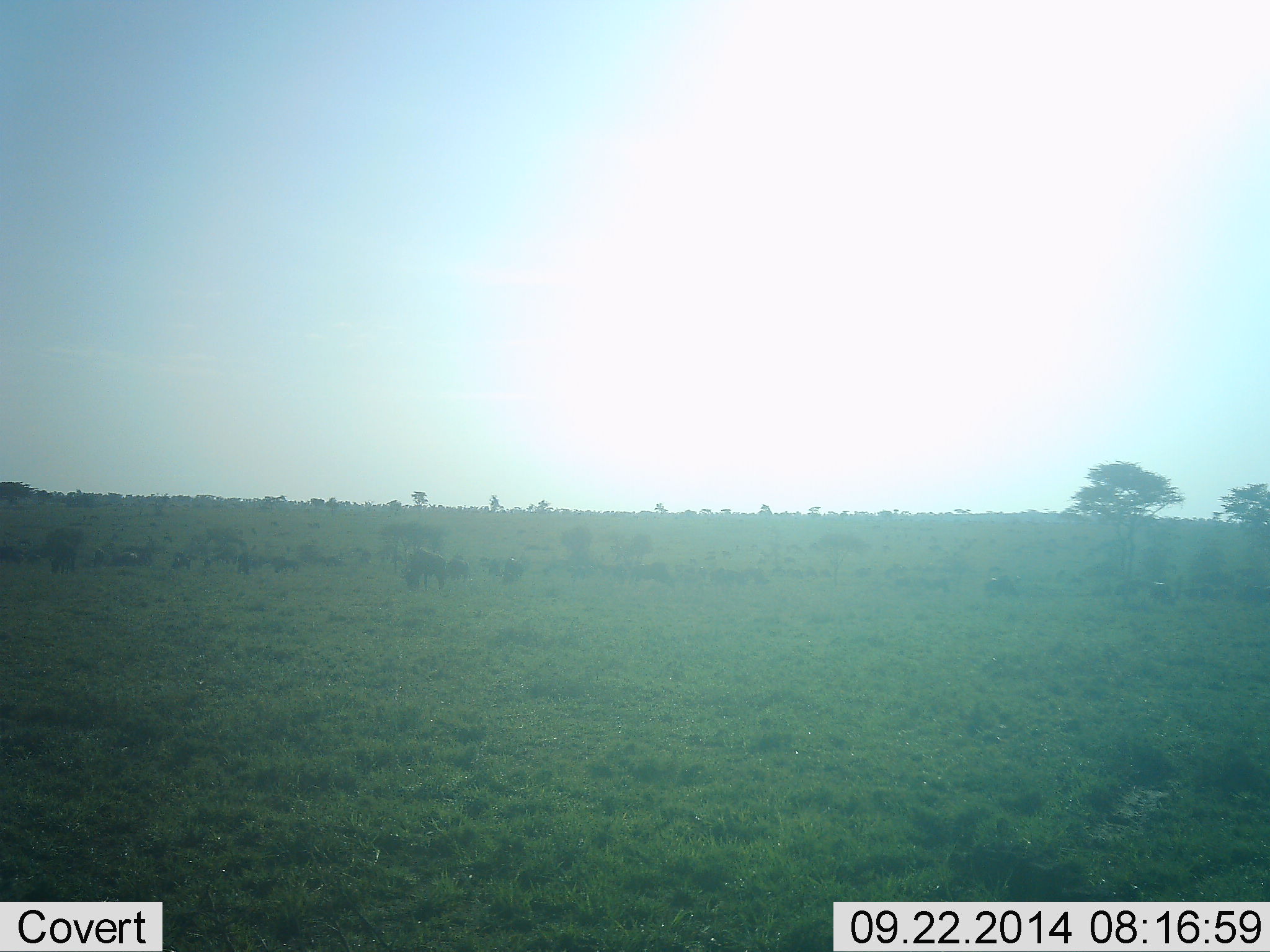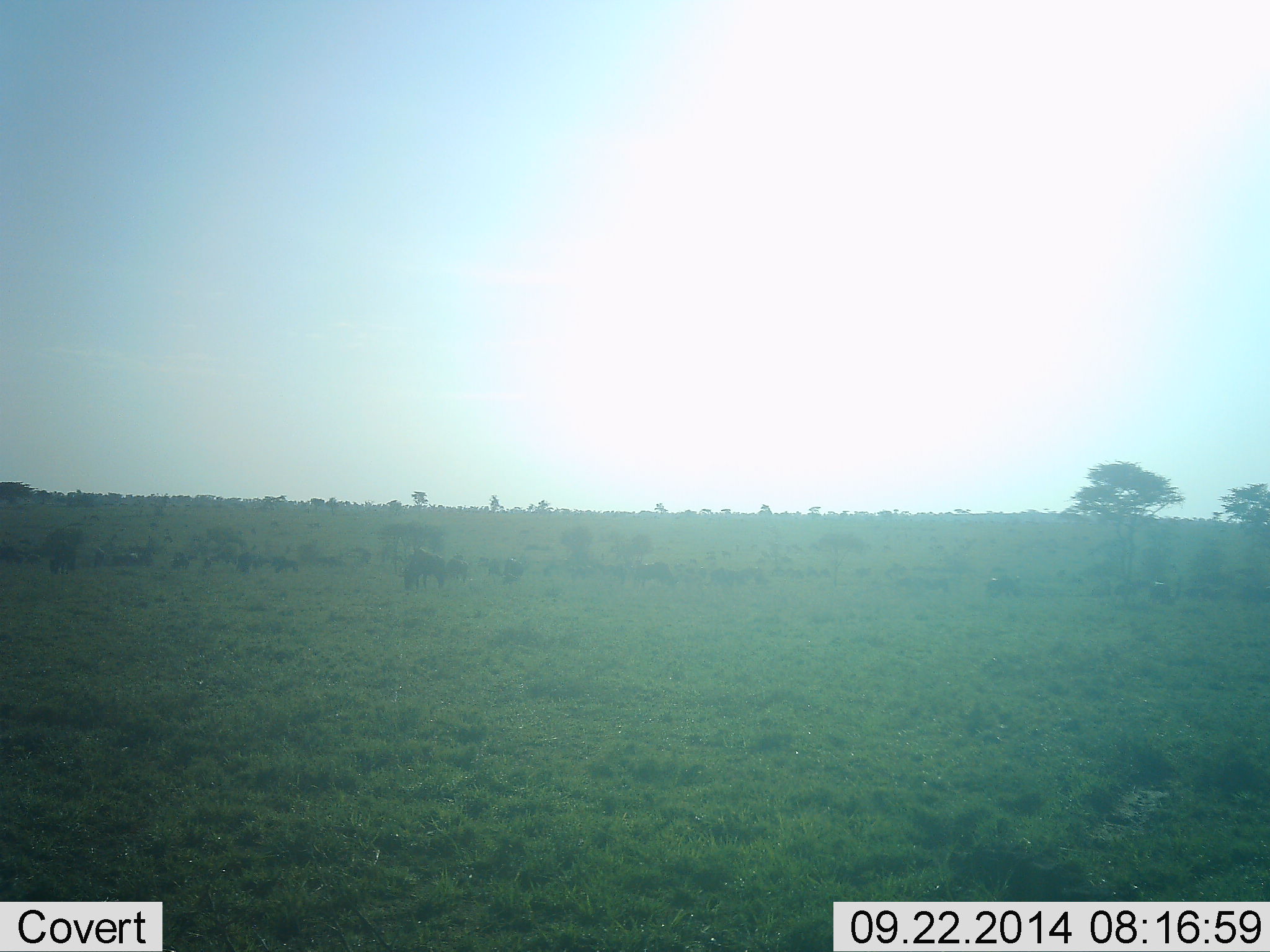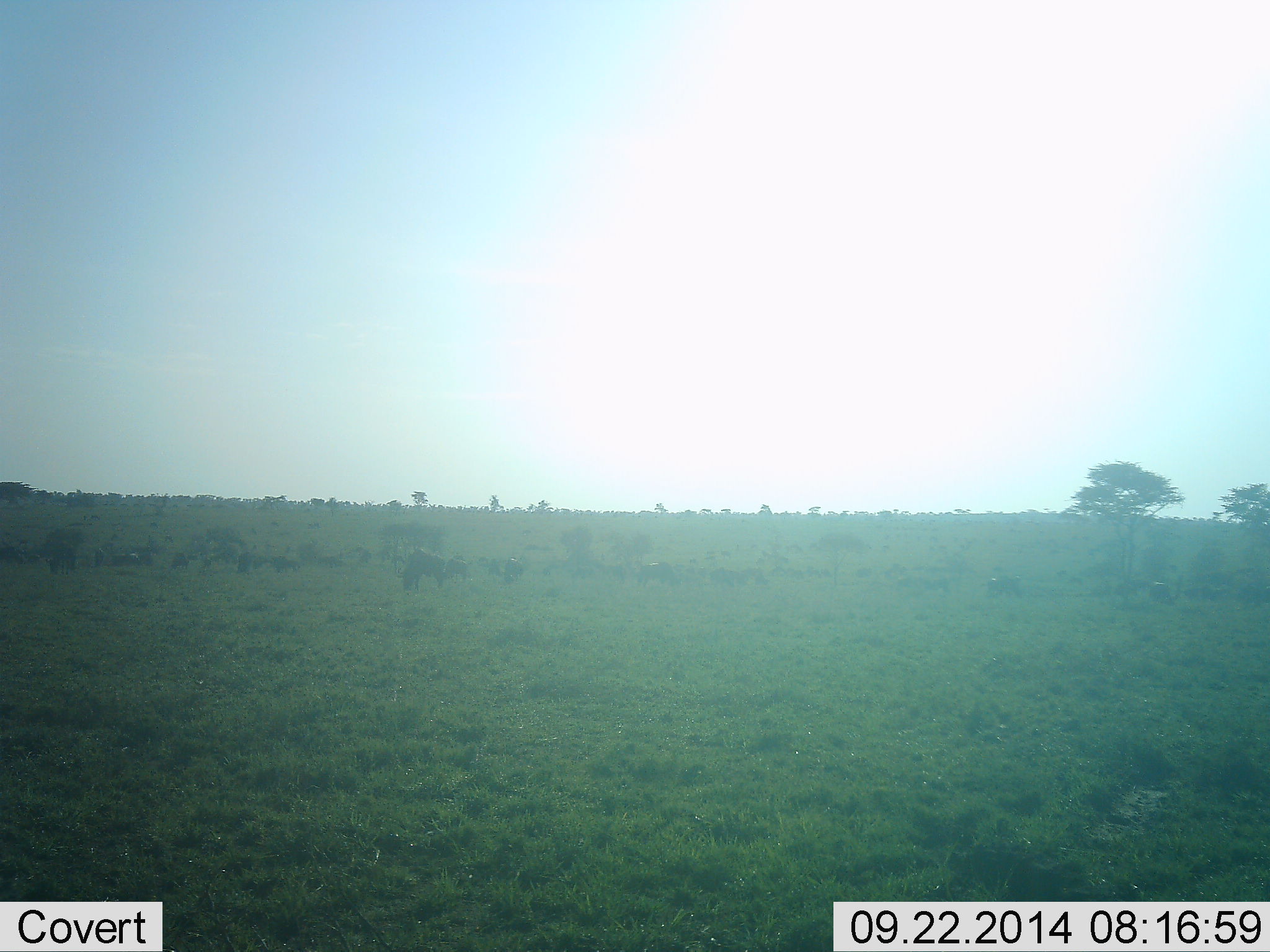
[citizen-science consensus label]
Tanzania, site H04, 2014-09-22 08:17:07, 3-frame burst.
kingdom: Animalia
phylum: Chordata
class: Mammalia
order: Artiodactyla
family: Bovidae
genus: Connochaetes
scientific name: Connochaetes taurinus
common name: blue wildebeest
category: wildebeest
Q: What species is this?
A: Wildebeest (blue wildebeest) (Connochaetes taurinus).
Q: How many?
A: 11-50.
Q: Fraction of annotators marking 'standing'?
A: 40%.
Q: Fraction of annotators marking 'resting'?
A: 0%.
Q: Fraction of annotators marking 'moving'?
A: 20%.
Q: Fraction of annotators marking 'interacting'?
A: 0%.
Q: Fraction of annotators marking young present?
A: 0%.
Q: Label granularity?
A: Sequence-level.